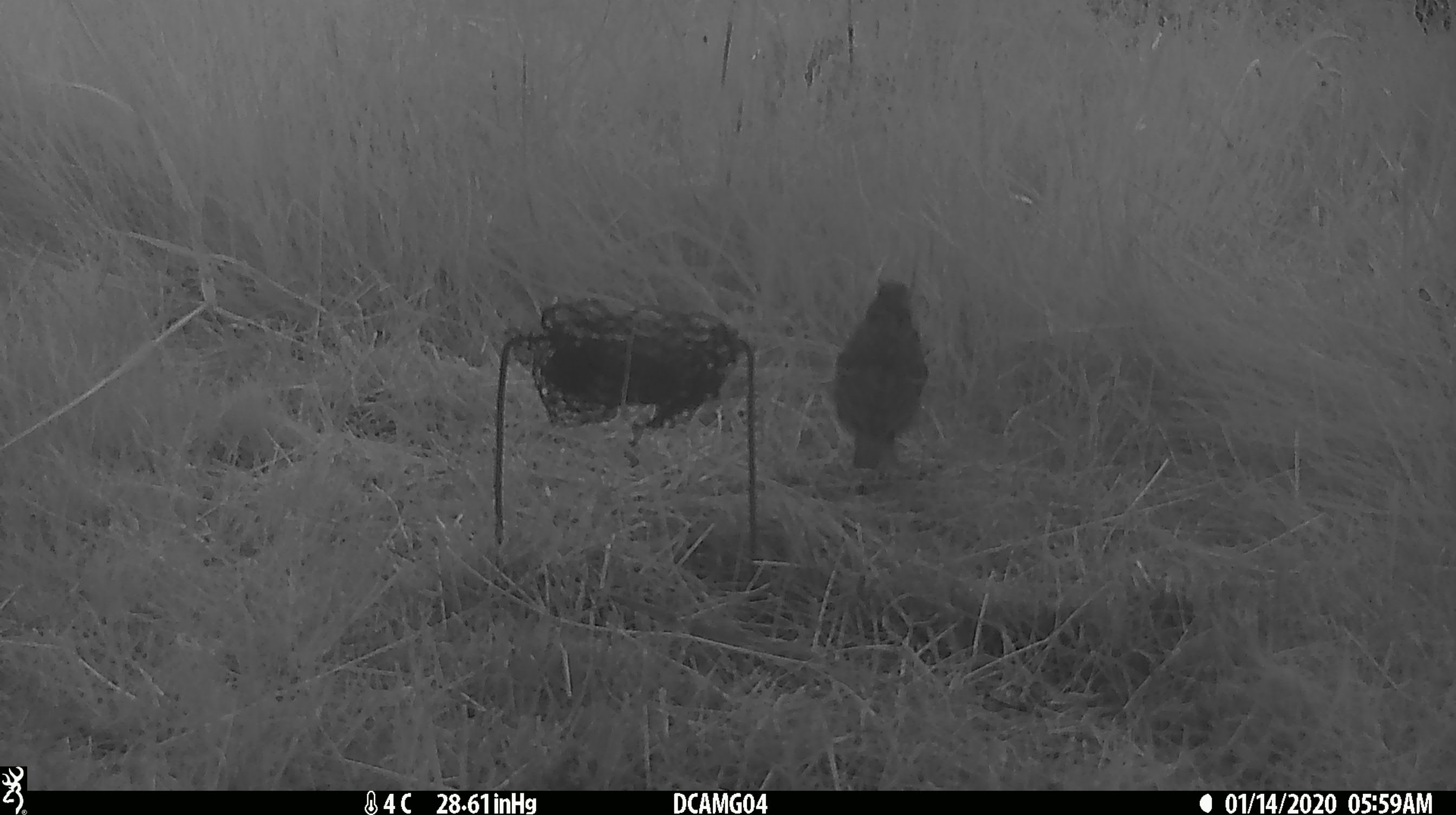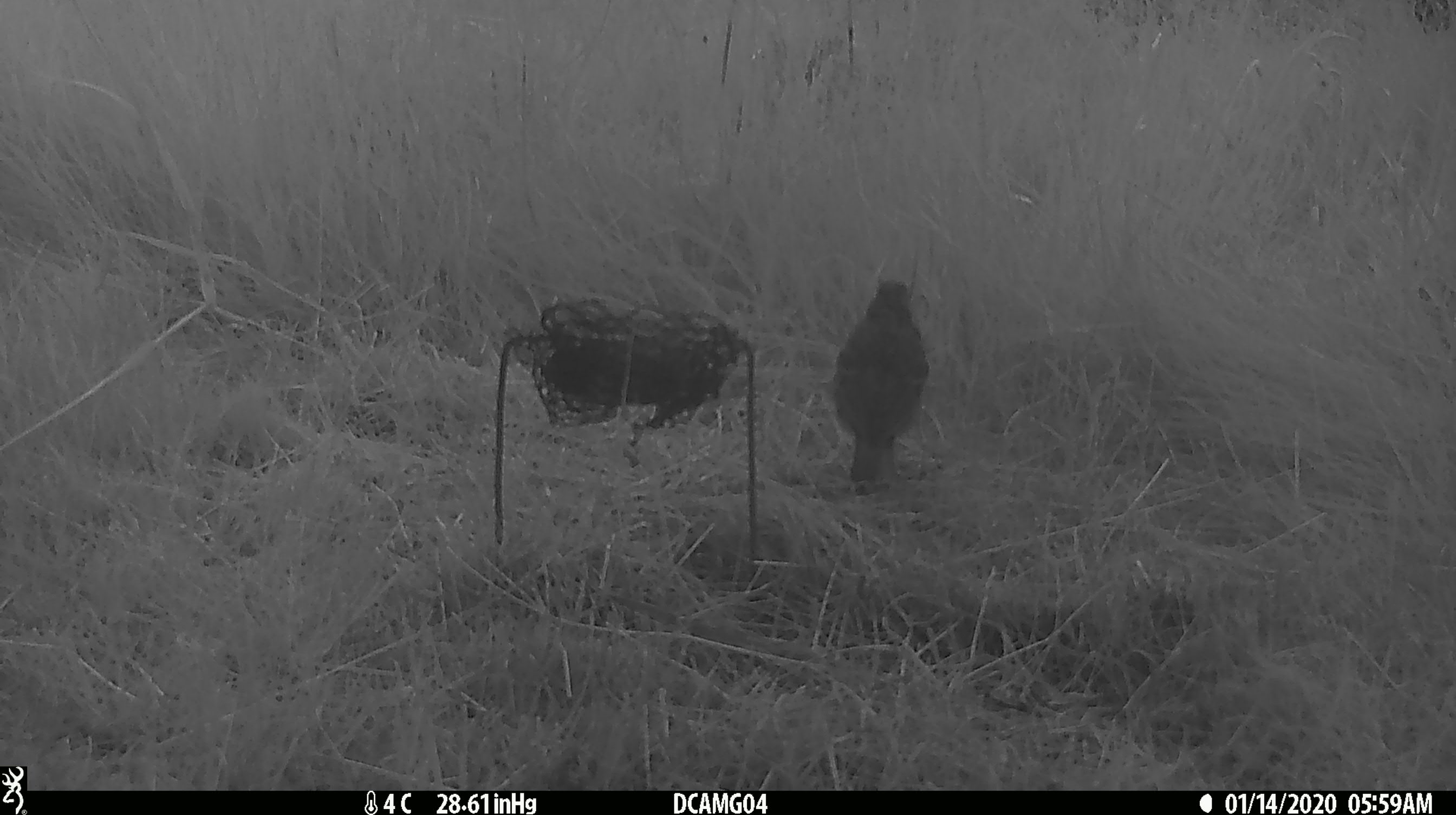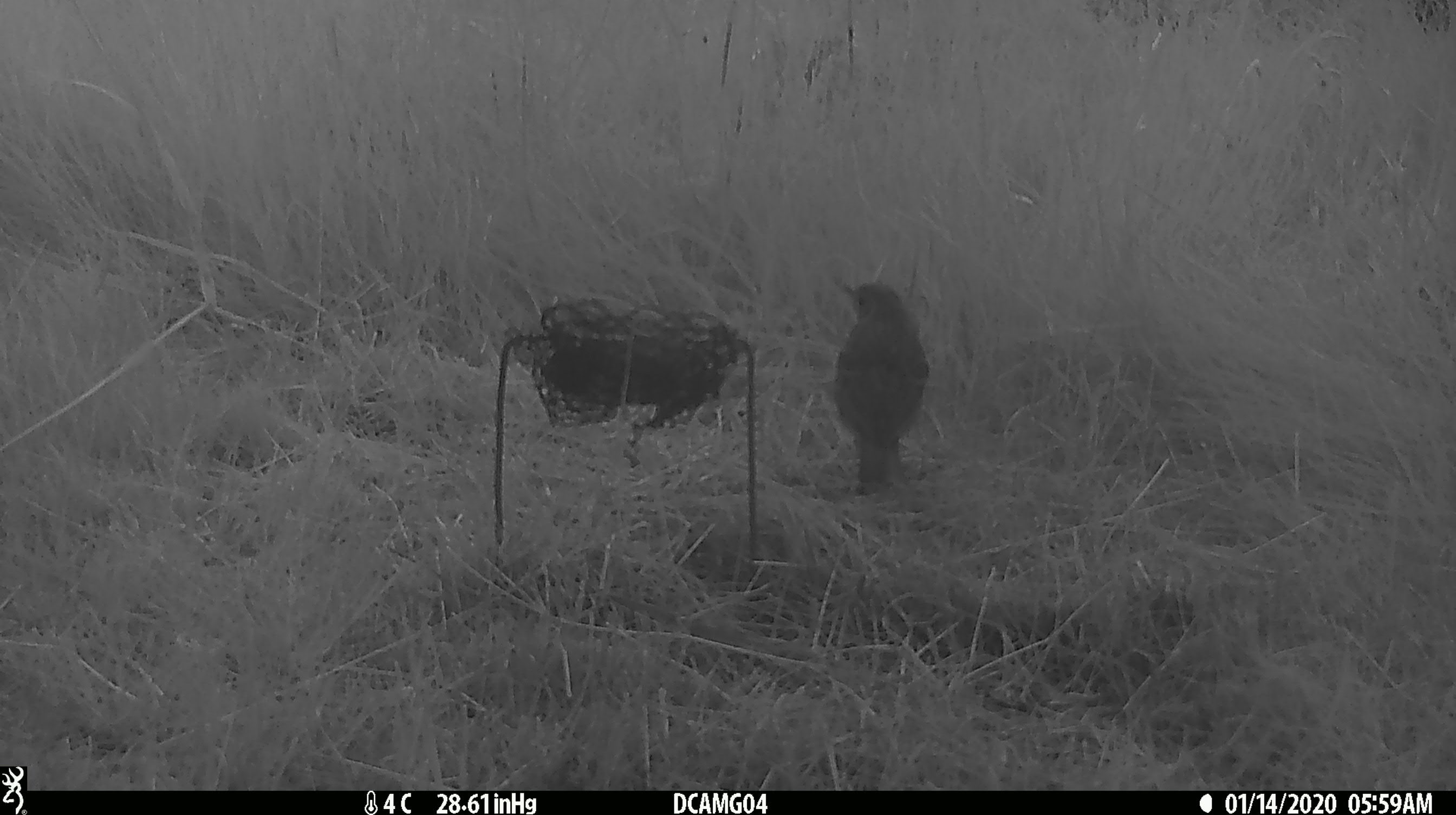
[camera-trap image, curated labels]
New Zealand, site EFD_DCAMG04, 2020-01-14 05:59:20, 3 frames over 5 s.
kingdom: Animalia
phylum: Chordata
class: Aves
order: Passeriformes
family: Turdidae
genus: Turdus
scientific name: Turdus philomelos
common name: song thrush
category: thrush